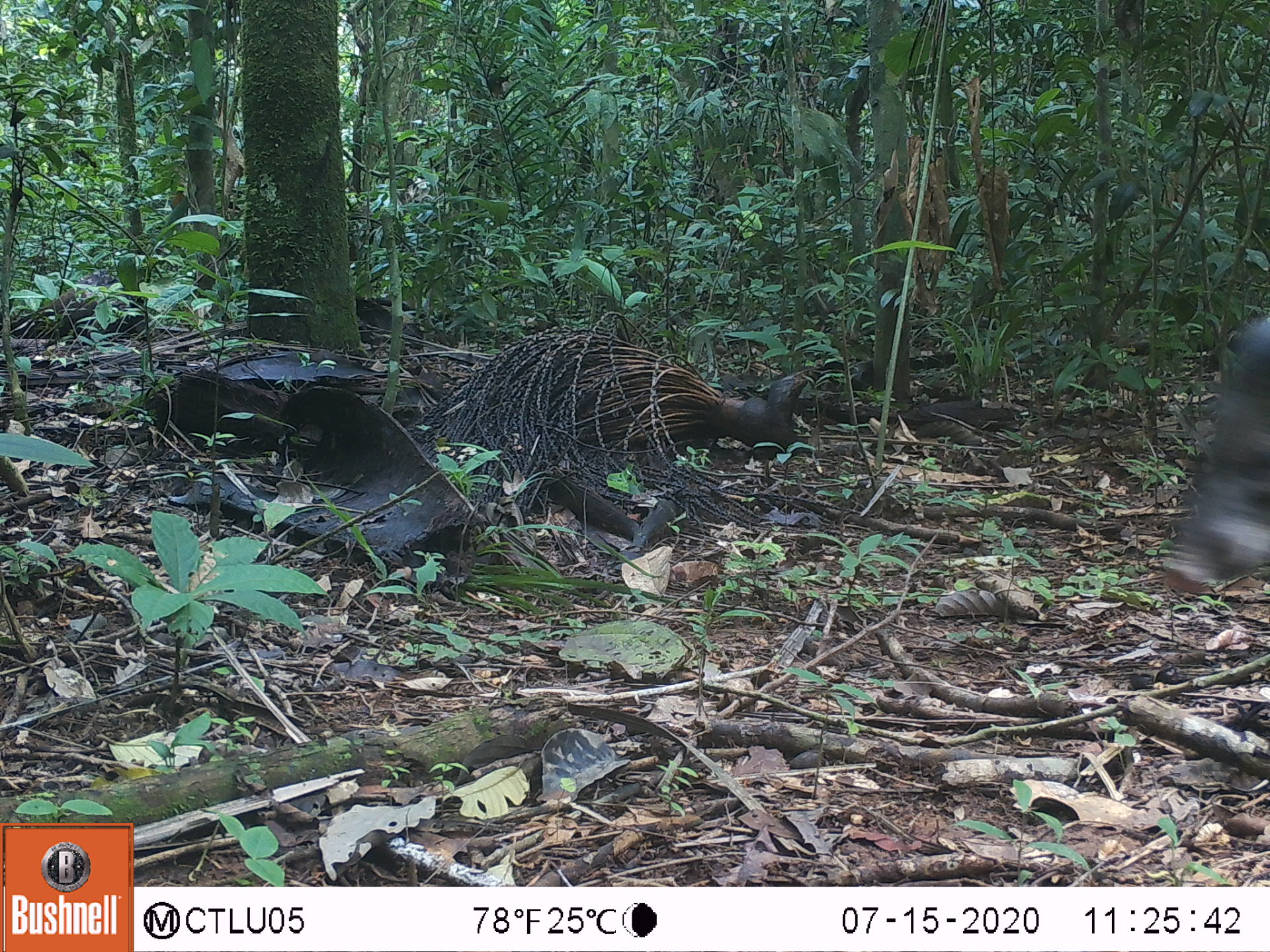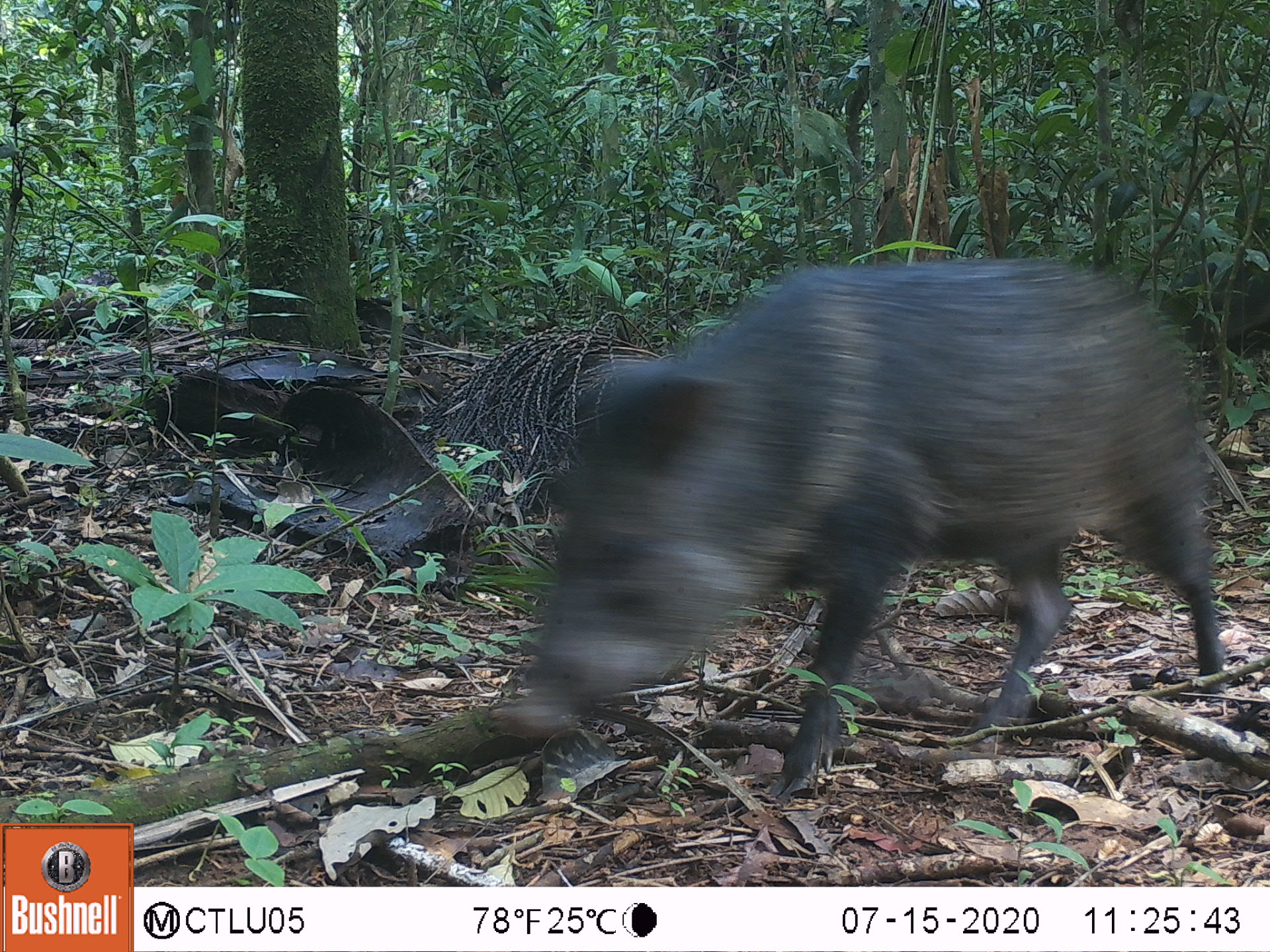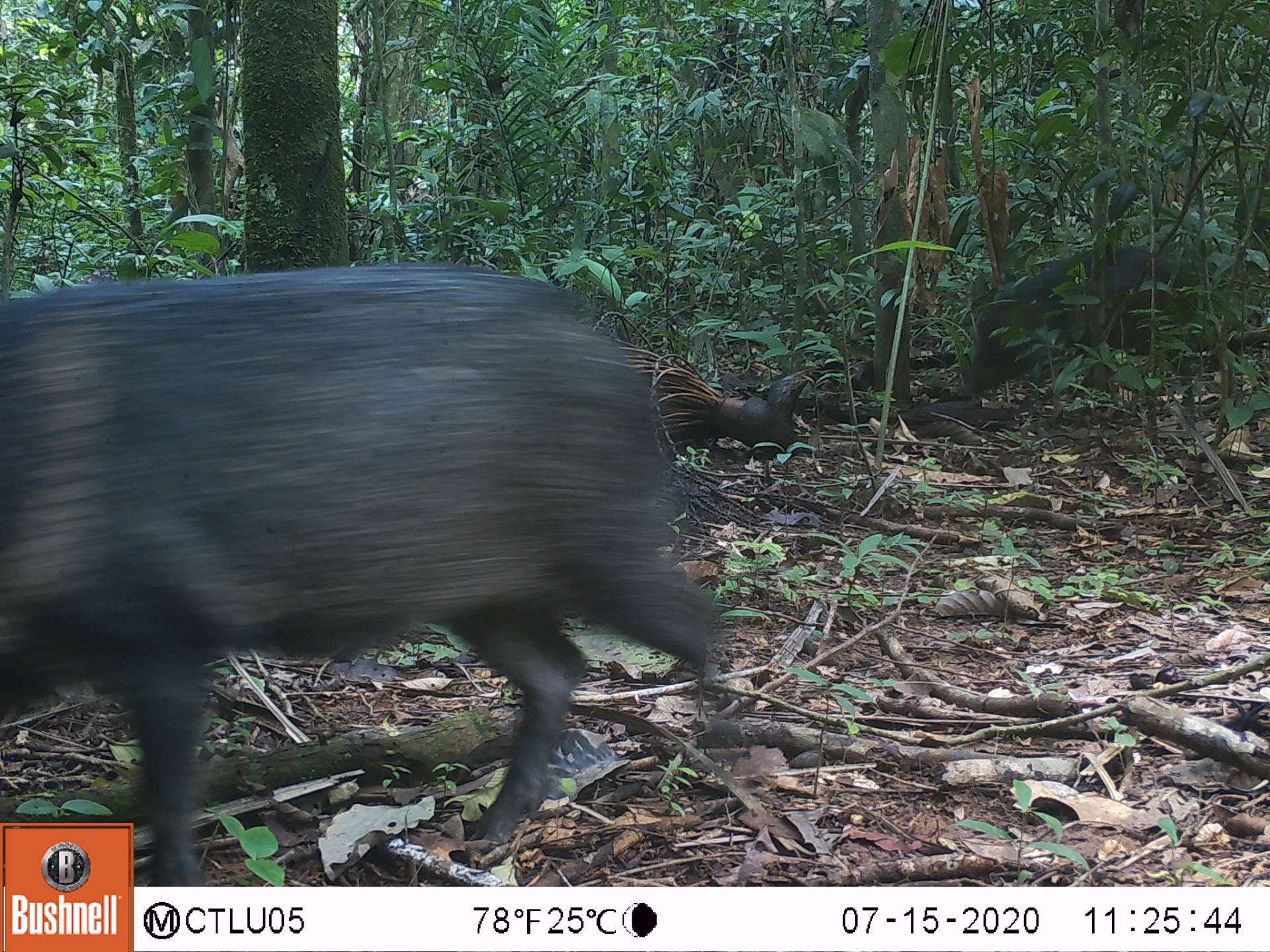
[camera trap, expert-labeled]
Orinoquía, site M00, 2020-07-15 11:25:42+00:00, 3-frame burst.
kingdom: Animalia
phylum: Chordata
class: Mammalia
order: Artiodactyla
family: Tayassuidae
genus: Pecari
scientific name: Pecari tajacu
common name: collared peccary